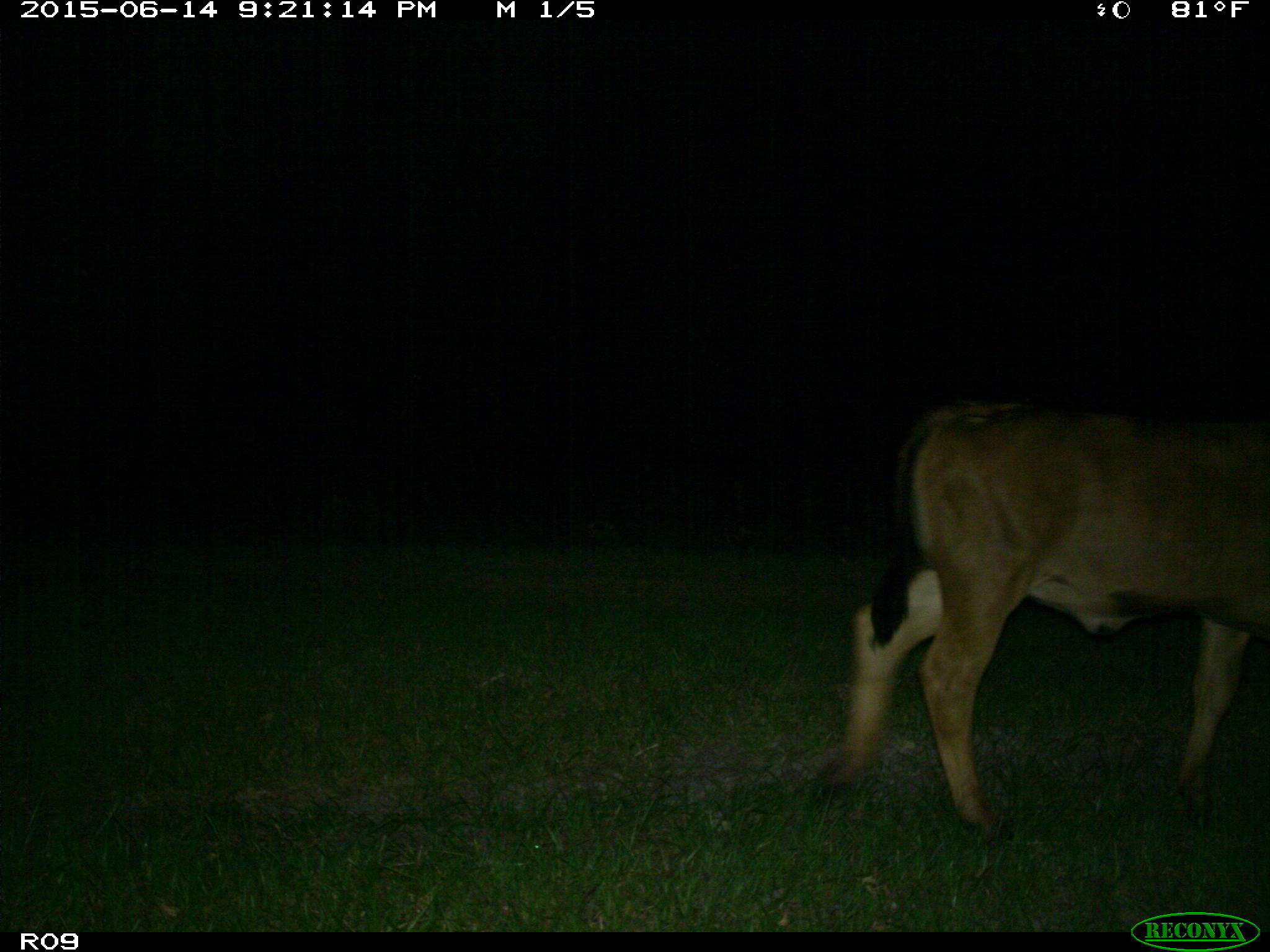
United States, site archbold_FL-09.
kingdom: Animalia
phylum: Chordata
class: Mammalia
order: Artiodactyla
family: Bovidae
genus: Bos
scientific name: Bos taurus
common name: domestic cow